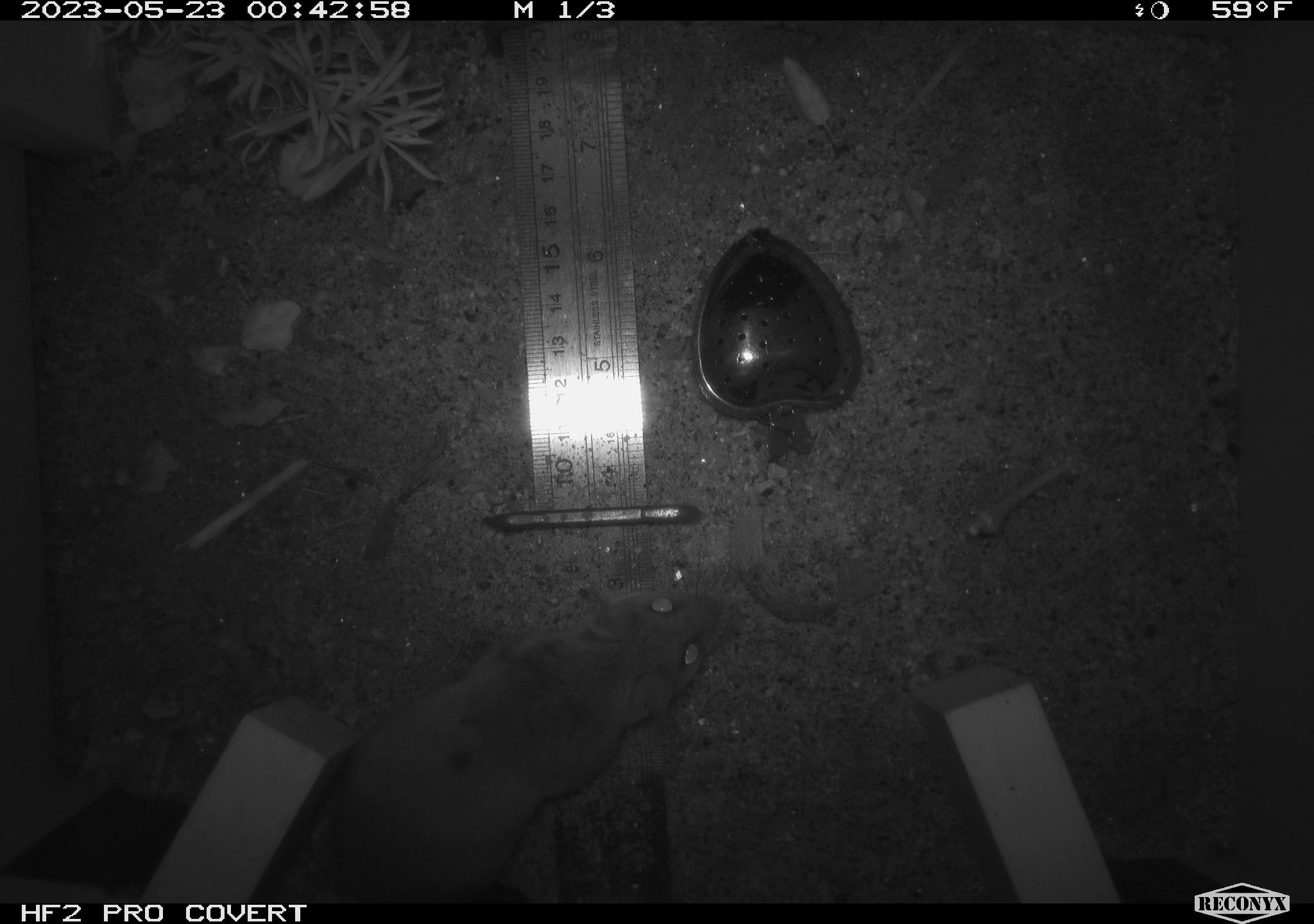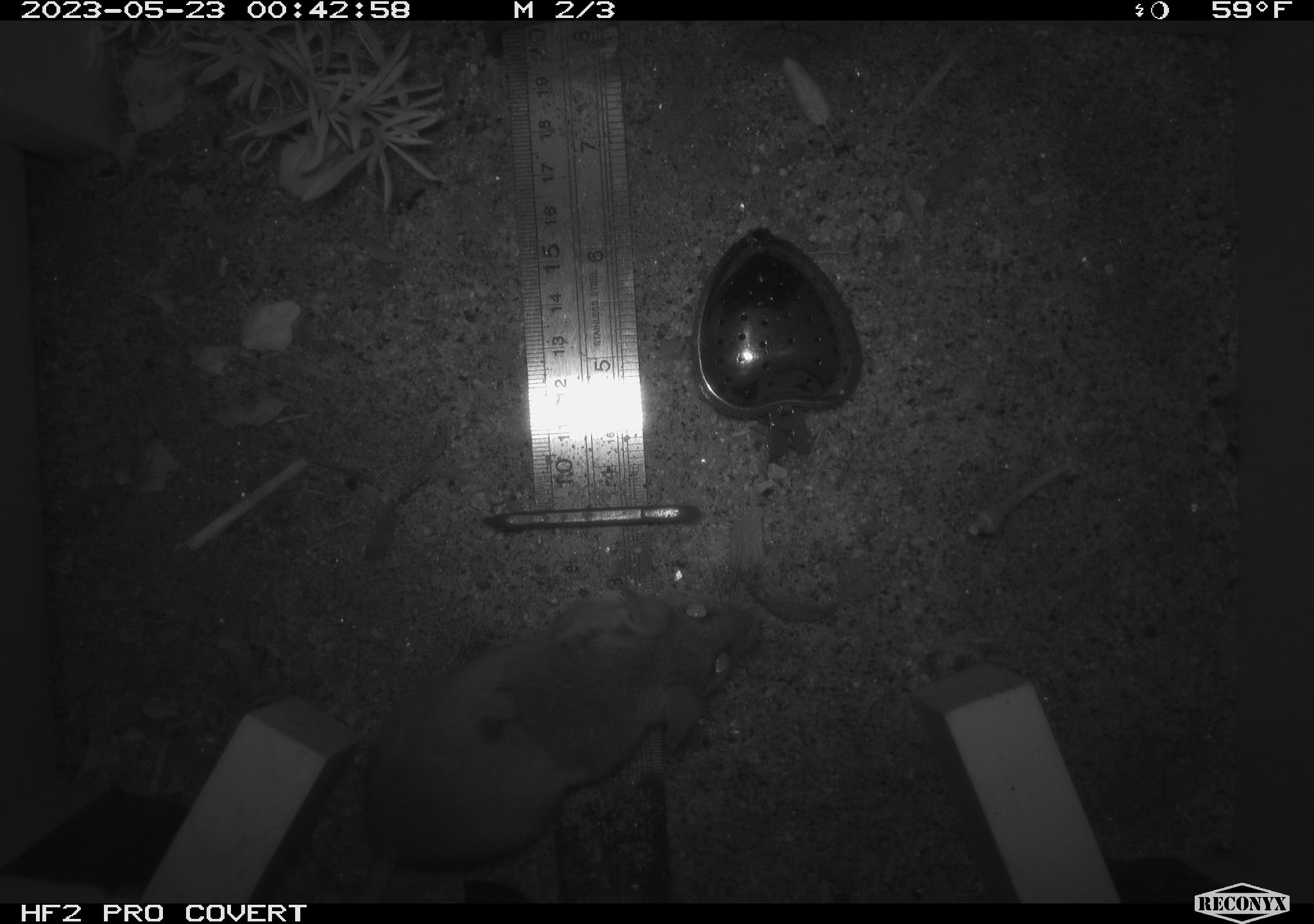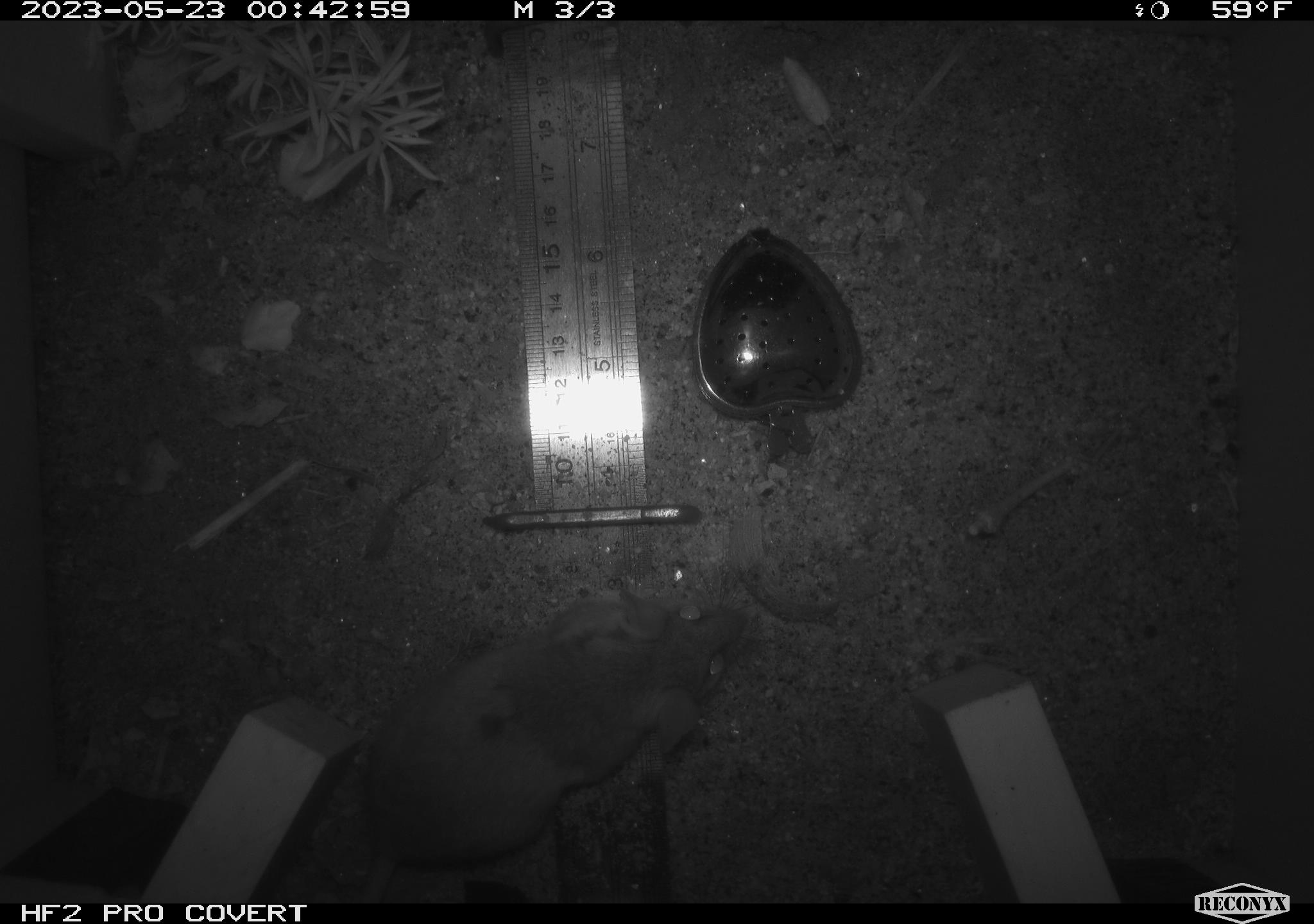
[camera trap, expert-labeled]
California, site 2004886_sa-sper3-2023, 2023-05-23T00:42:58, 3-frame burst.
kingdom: Animalia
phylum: Chordata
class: Mammalia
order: Rodentia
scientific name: Rodentia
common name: mouse species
Mouse species (Rodentia).